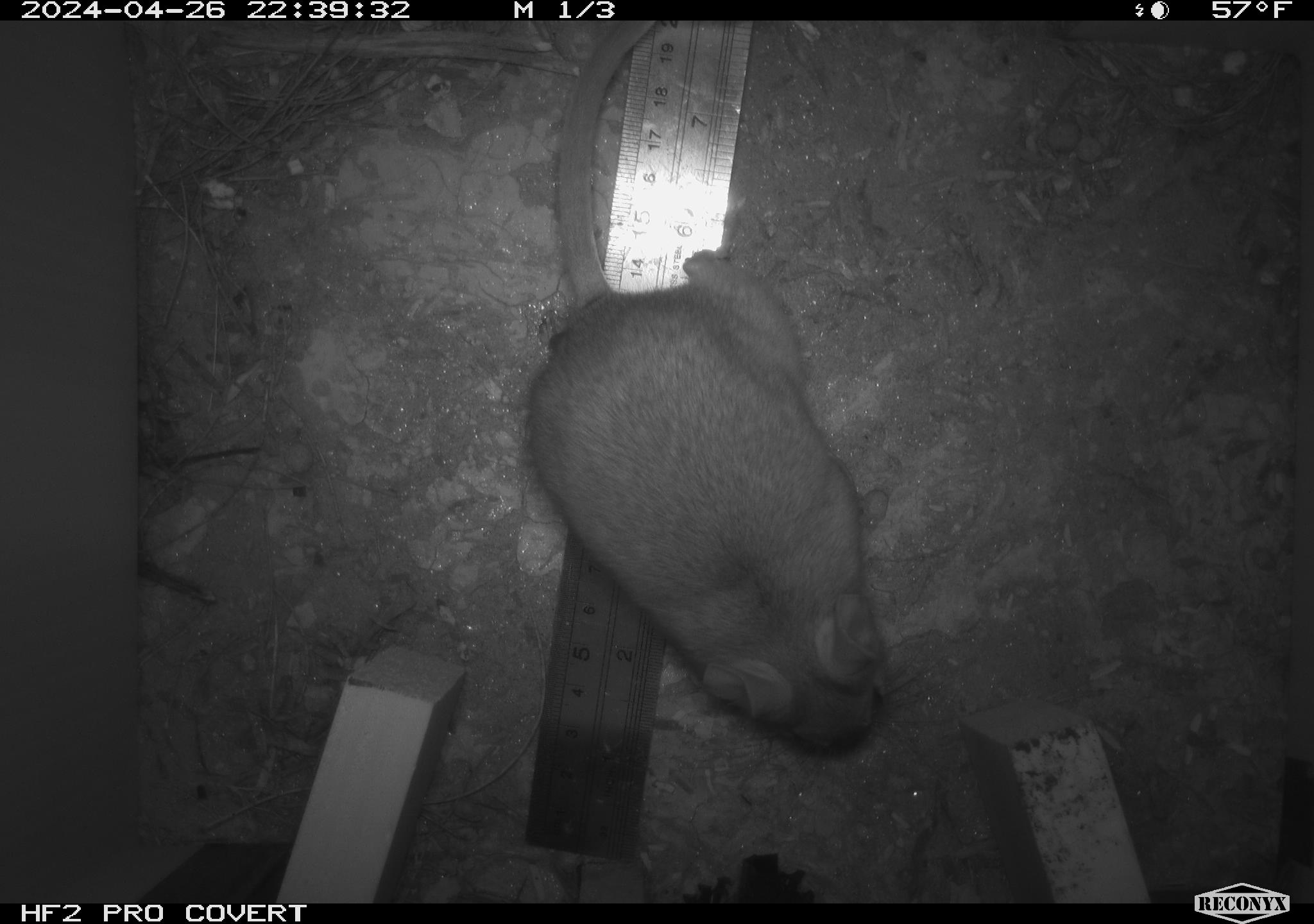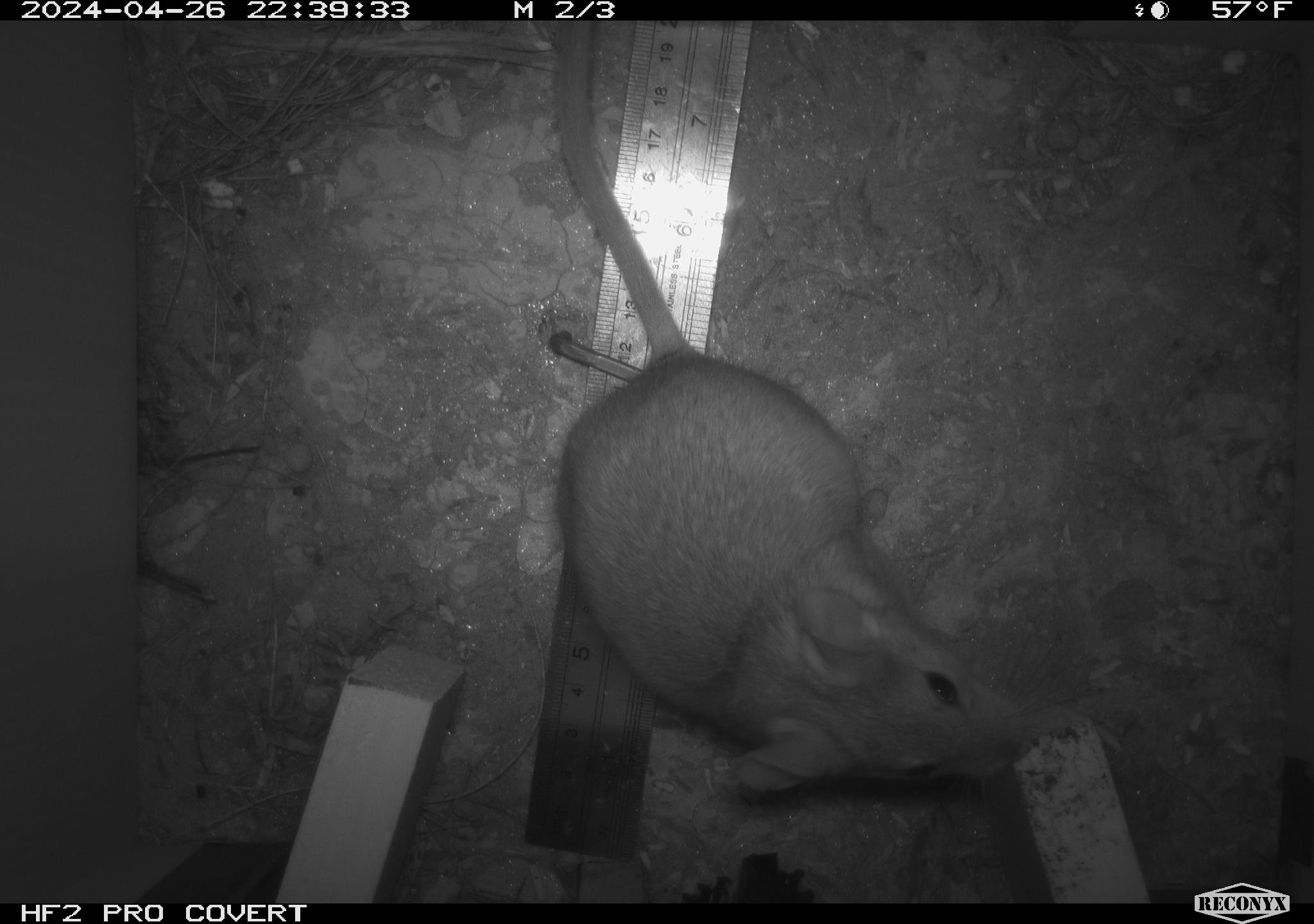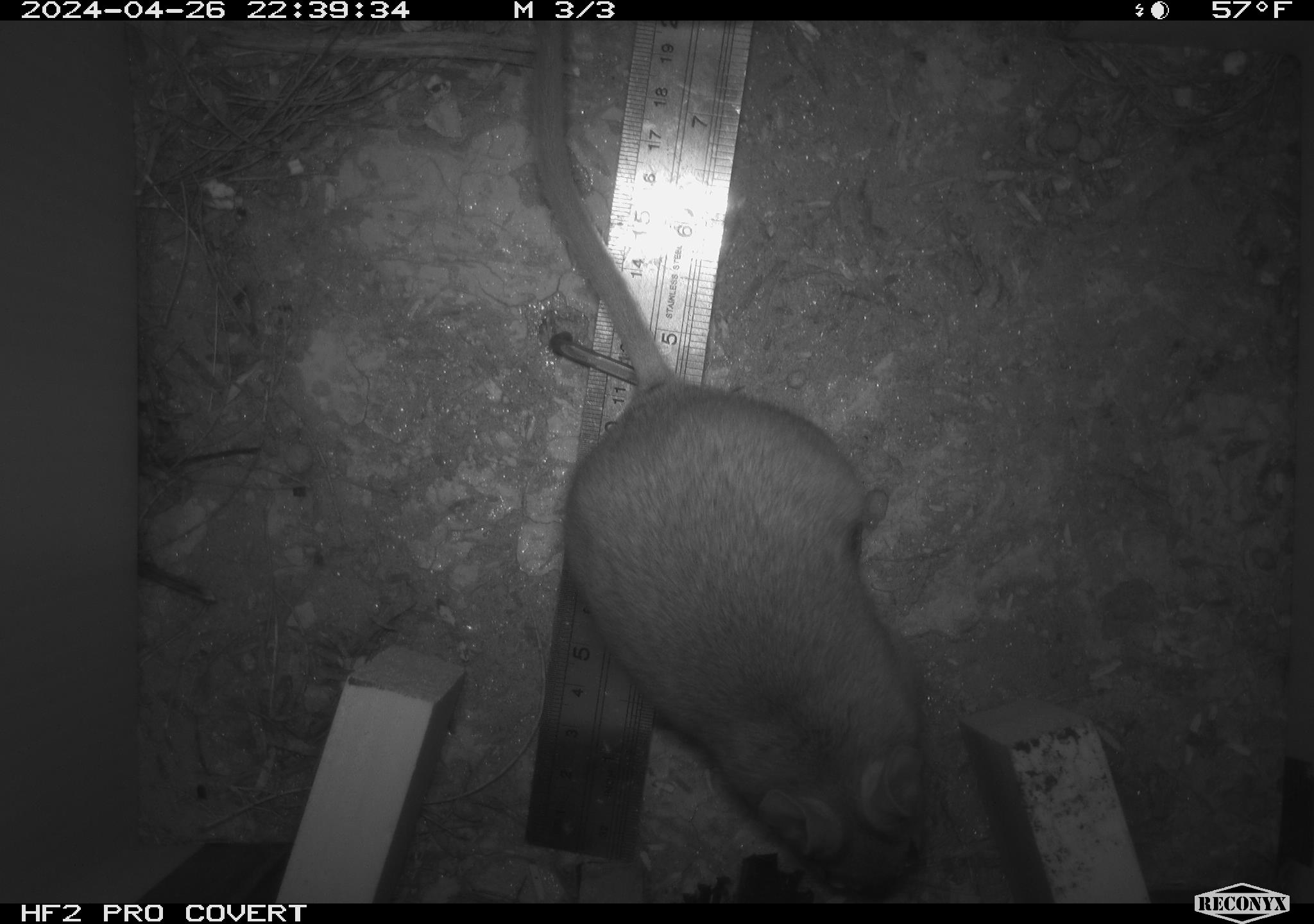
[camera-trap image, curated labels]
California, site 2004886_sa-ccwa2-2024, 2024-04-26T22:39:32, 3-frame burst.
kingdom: Animalia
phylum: Chordata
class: Mammalia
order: Rodentia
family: Cricetidae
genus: Neotoma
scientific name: Neotoma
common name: pack rat or woodrat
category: neotoma species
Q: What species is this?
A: Neotoma species (pack rat or woodrat) (Neotoma).